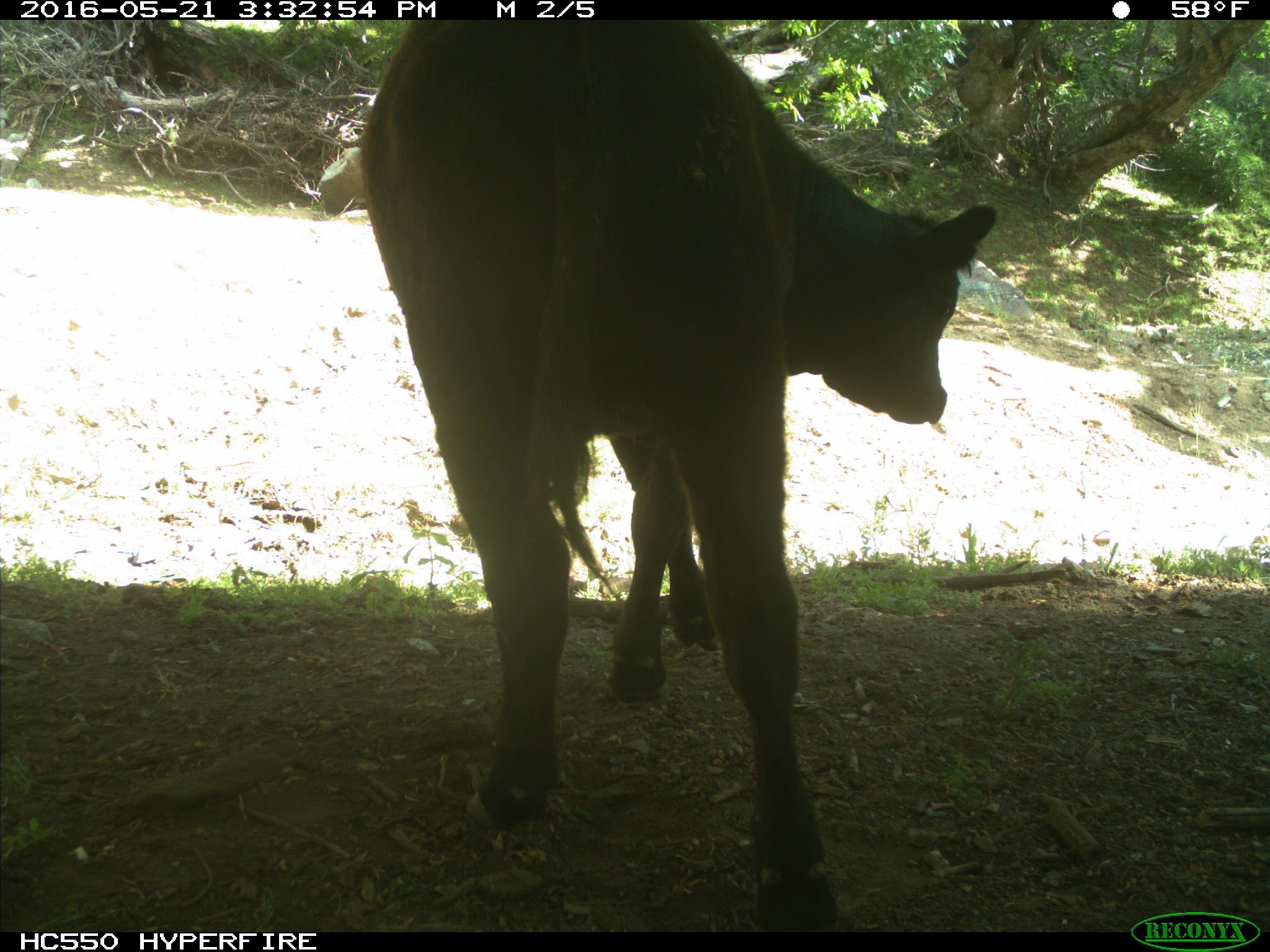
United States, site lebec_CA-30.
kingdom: Animalia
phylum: Chordata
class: Mammalia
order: Artiodactyla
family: Bovidae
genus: Bos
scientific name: Bos taurus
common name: domestic cow